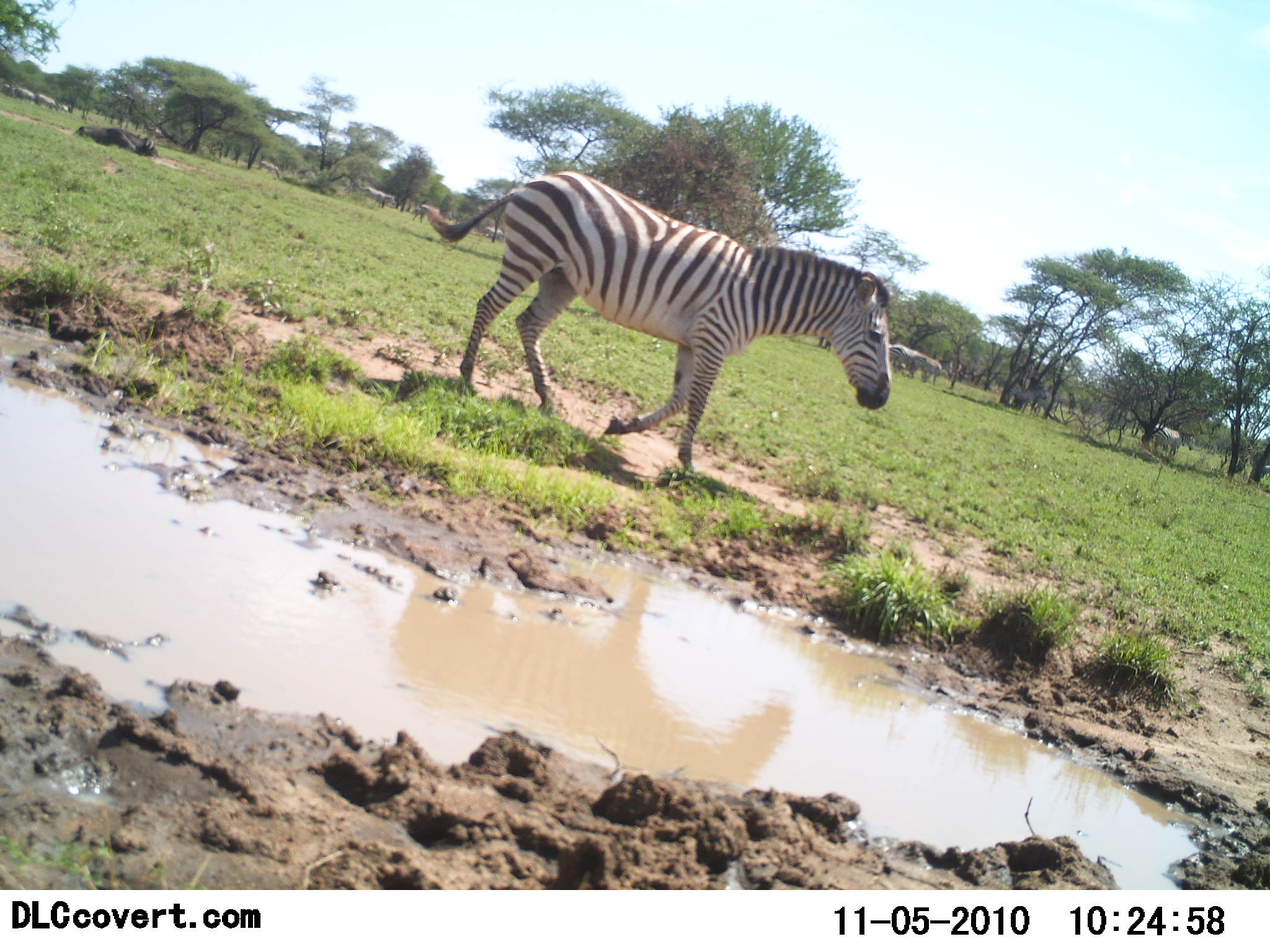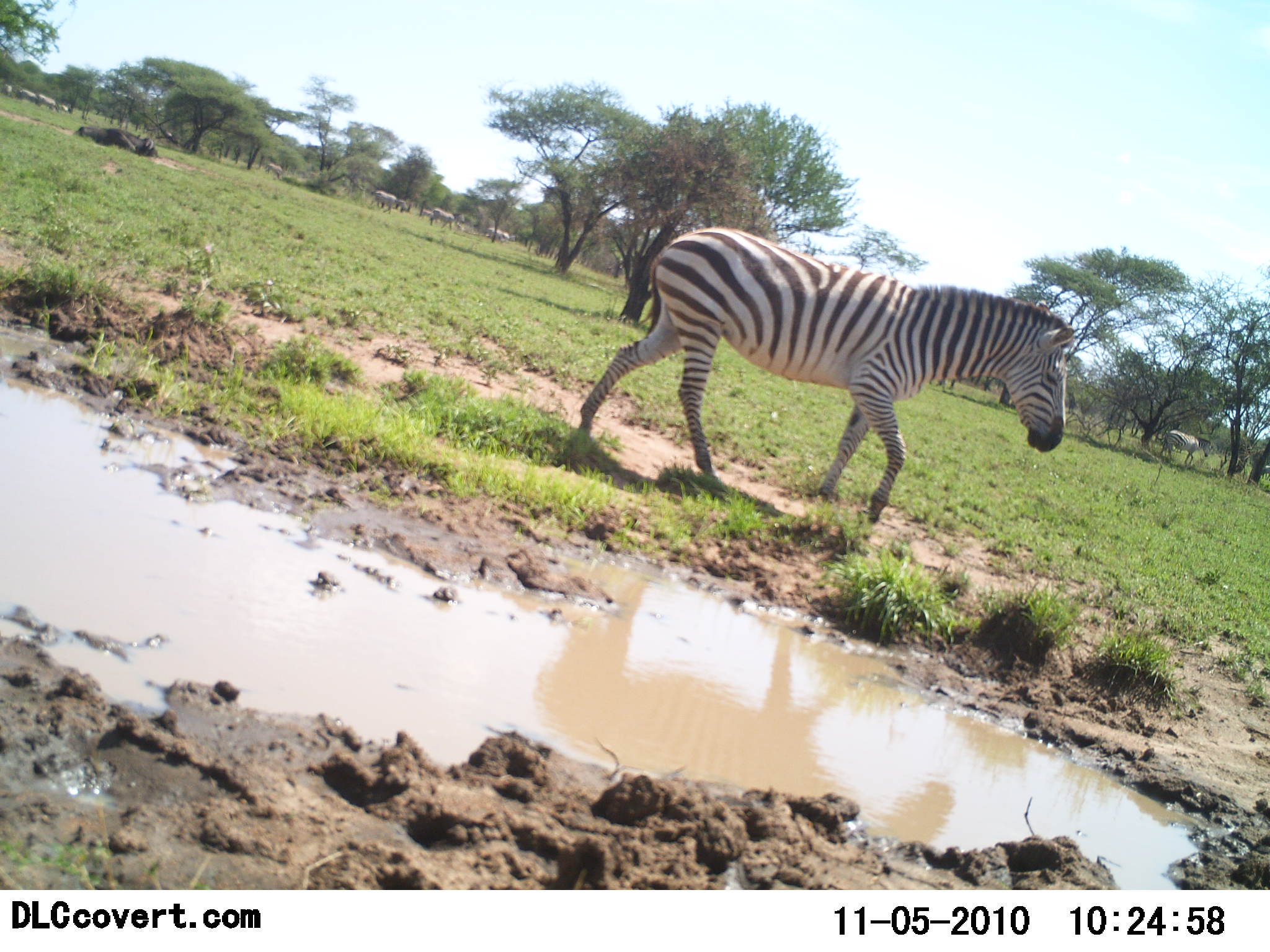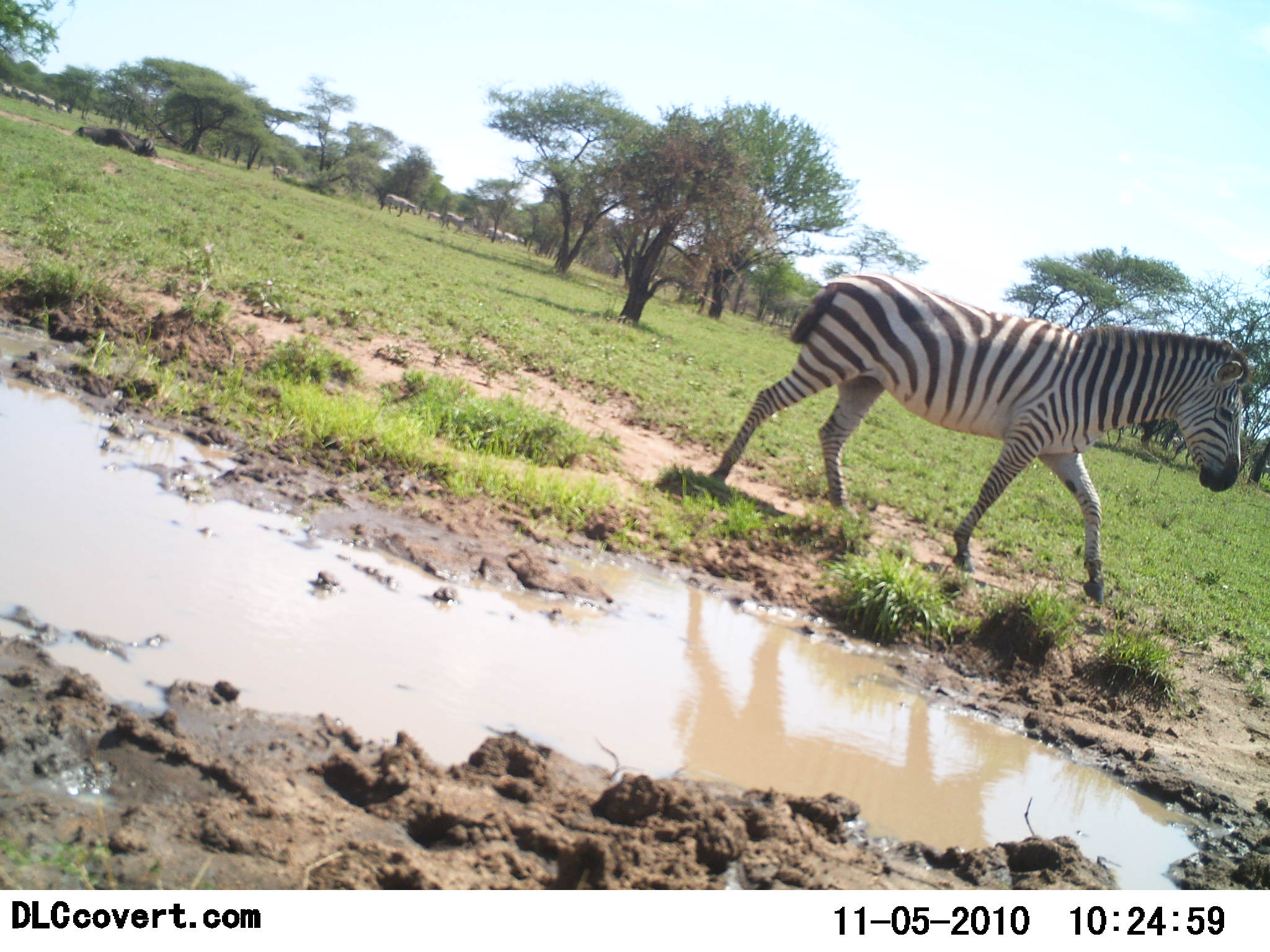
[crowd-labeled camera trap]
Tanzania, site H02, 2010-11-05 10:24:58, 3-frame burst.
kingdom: Animalia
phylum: Chordata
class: Mammalia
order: Perissodactyla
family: Equidae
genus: Equus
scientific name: Equus quagga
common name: plains zebra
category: zebra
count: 1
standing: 5%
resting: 0%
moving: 100%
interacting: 0%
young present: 0%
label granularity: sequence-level